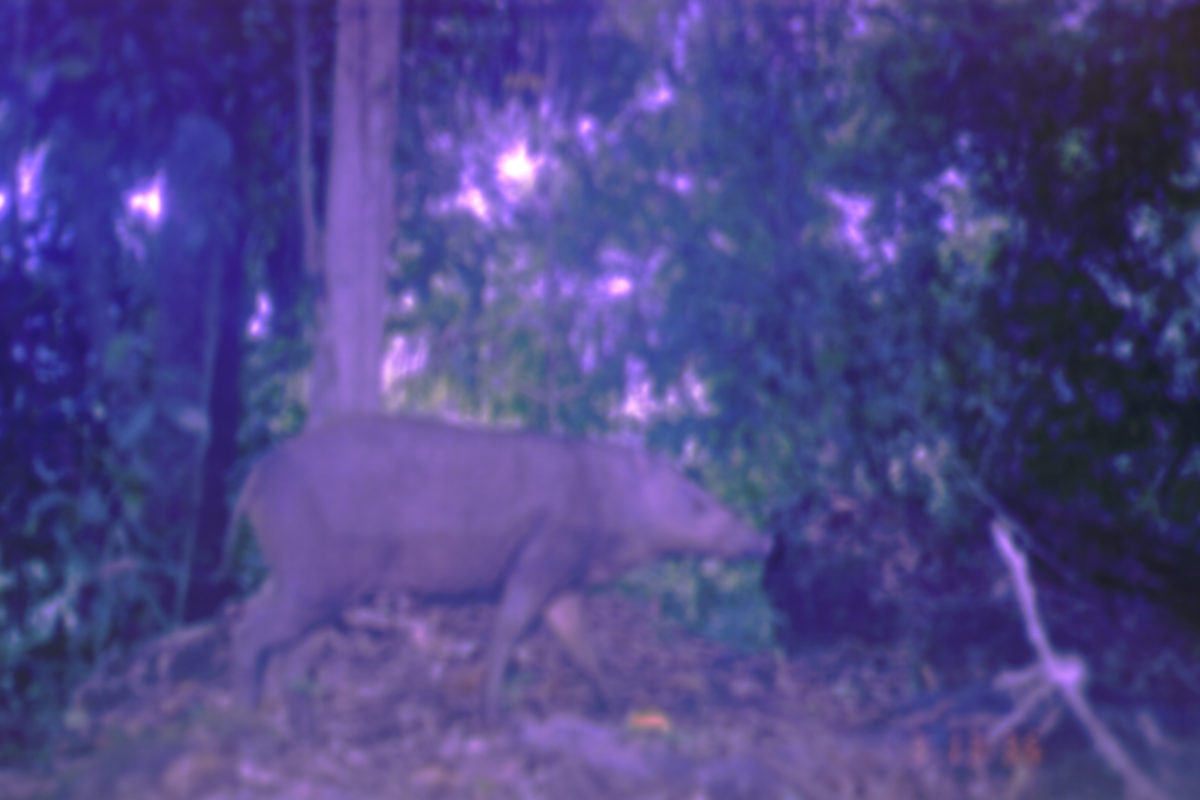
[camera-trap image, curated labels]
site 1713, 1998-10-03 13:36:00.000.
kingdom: Animalia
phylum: Chordata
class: Mammalia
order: Artiodactyla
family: Suidae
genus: Sus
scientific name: Sus scrofa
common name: wild boar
Sus scrofa (wild boar), count 1.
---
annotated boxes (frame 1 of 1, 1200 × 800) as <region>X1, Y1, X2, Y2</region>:
sus scrofa: <region>210, 410, 775, 755</region>